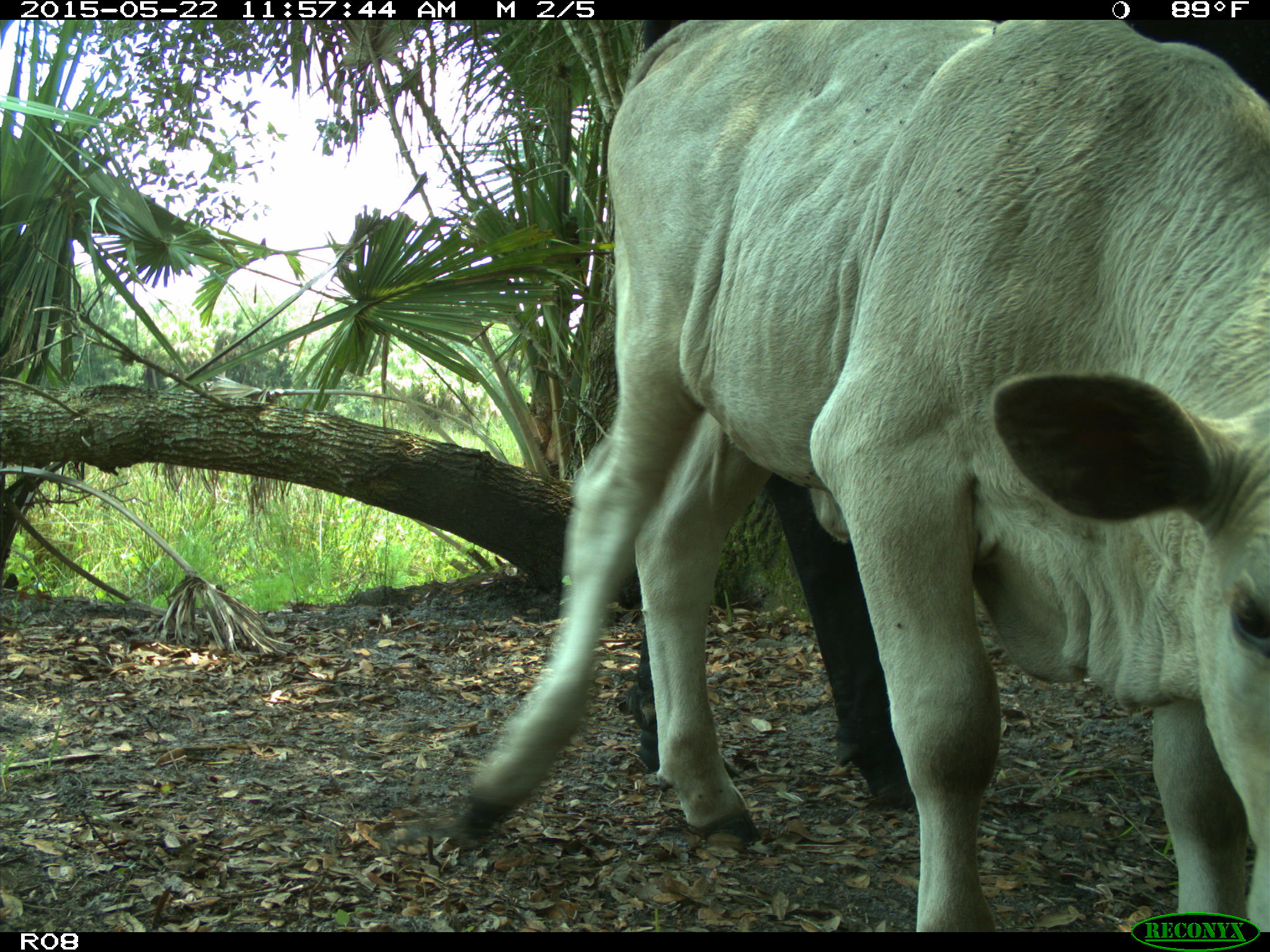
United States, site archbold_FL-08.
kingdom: Animalia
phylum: Chordata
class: Mammalia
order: Artiodactyla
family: Bovidae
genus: Bos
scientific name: Bos taurus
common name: domestic cow